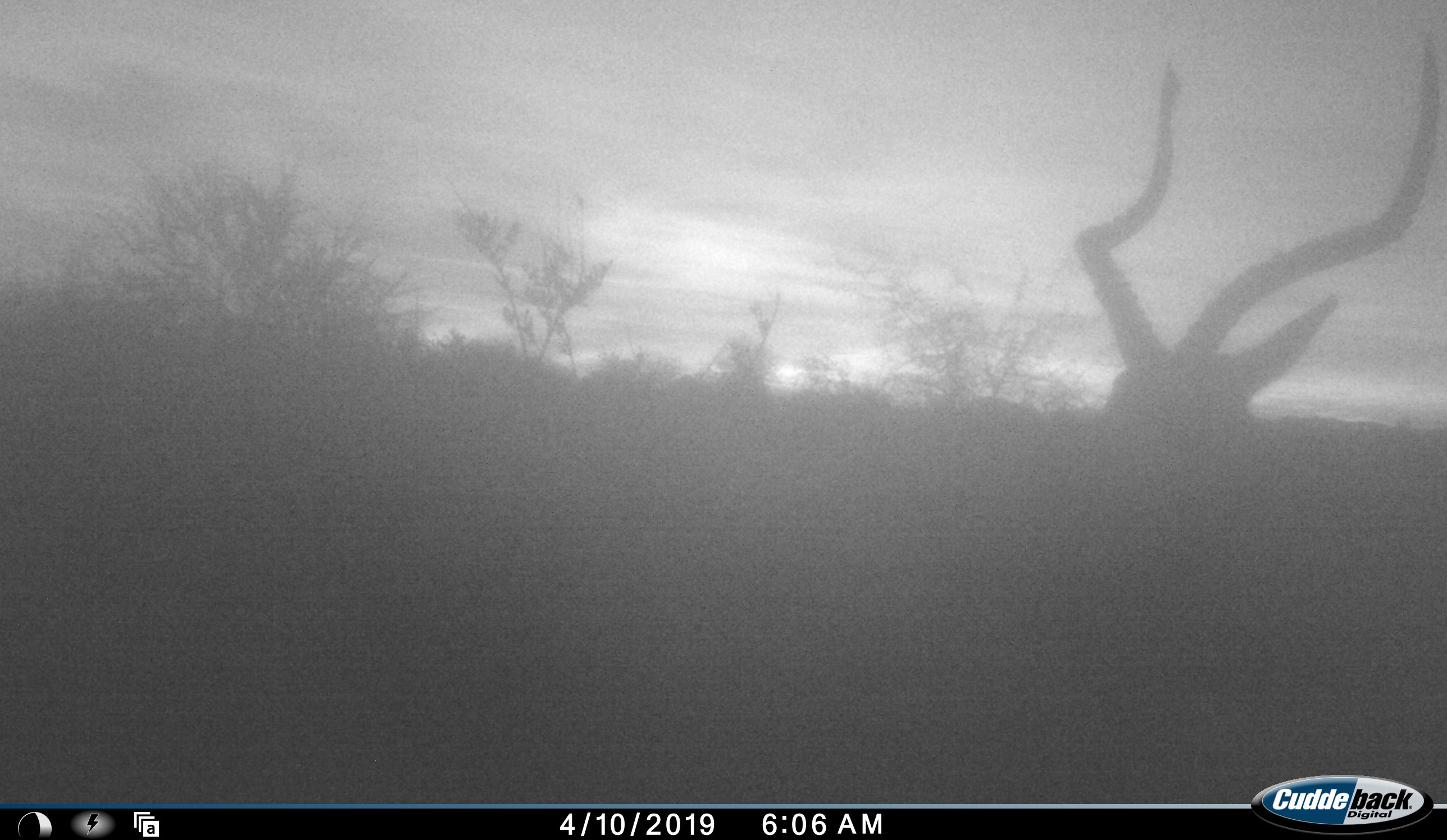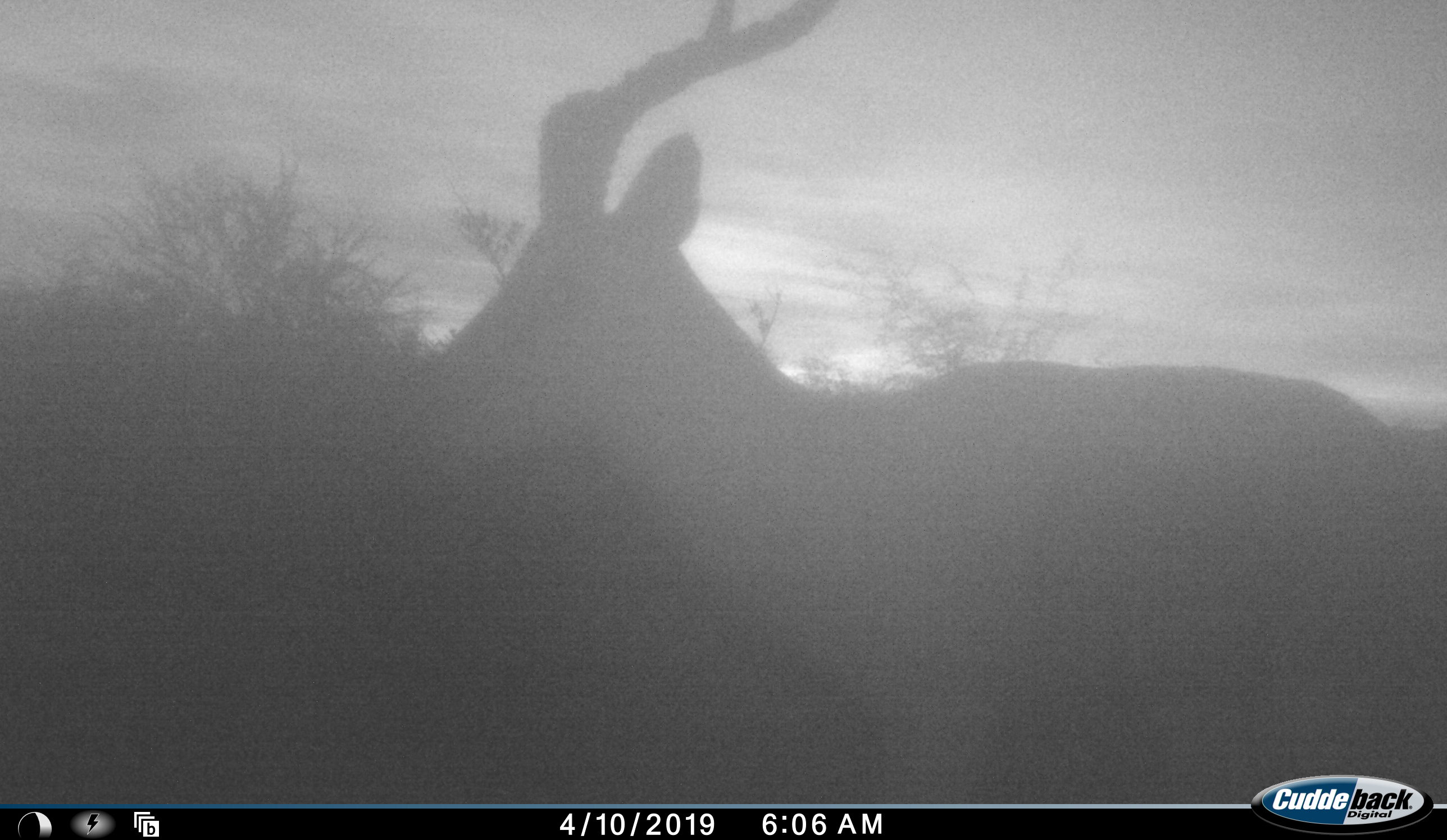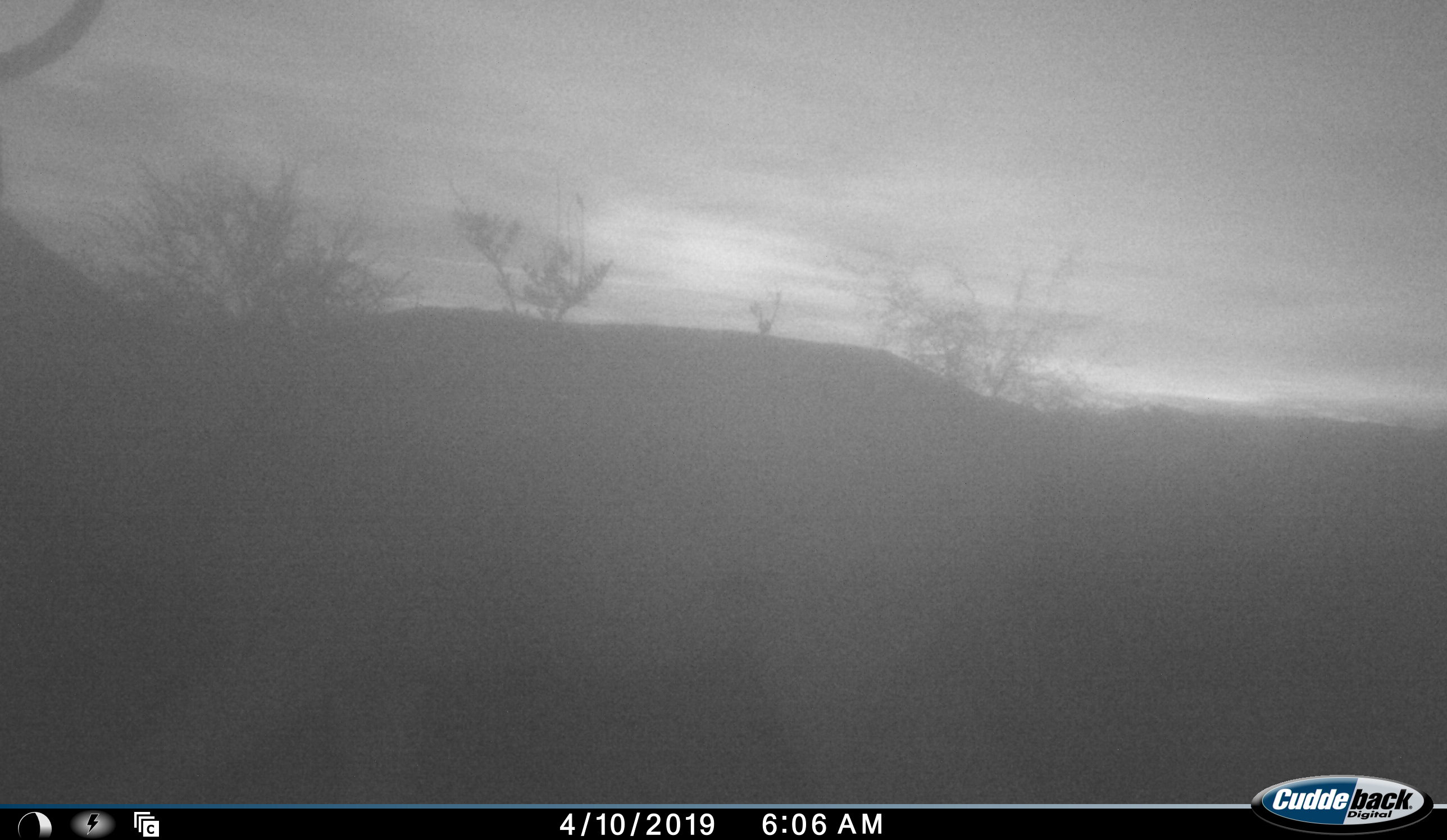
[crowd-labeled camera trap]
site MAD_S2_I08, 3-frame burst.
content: unidentified animal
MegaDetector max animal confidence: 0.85